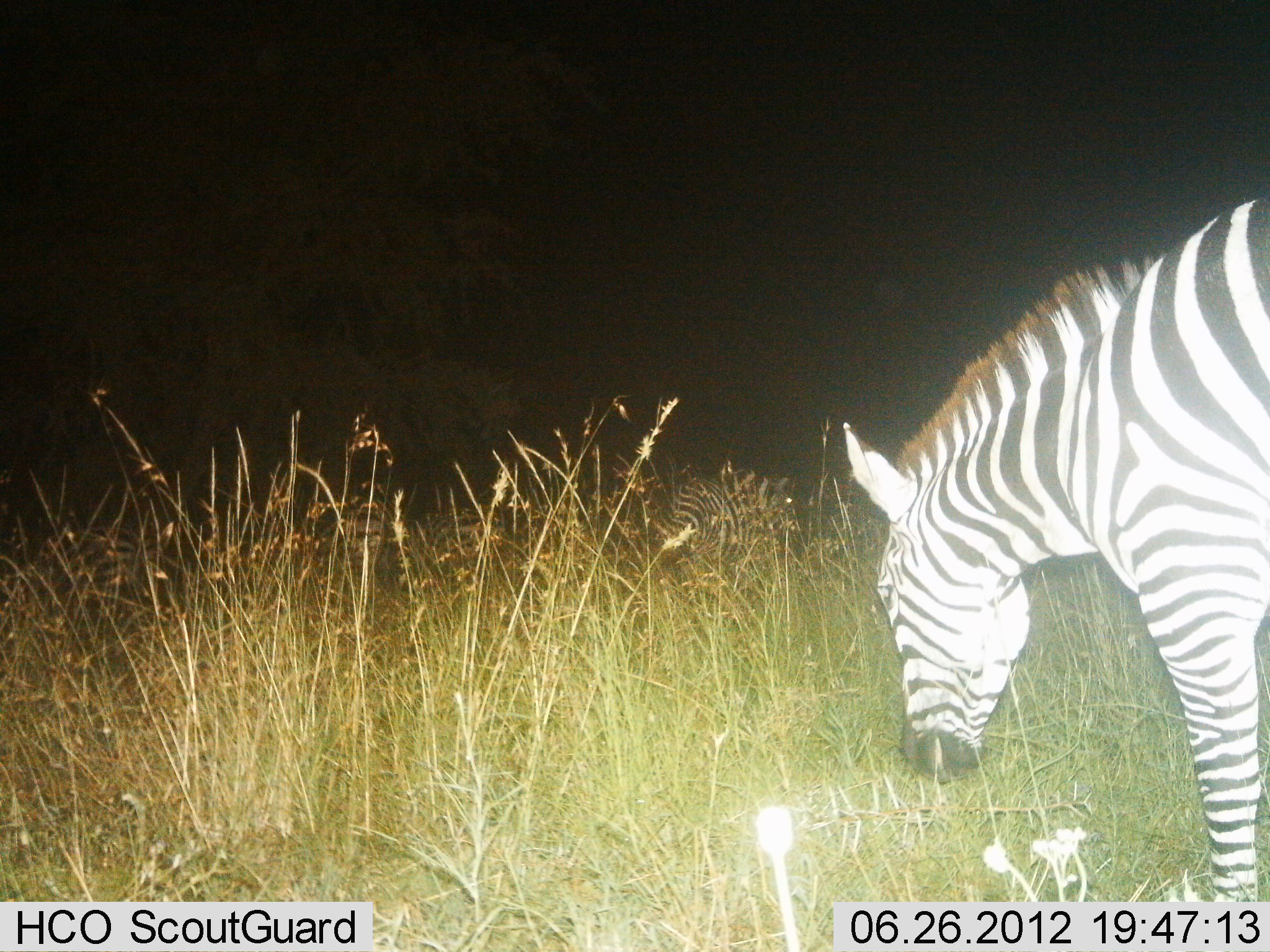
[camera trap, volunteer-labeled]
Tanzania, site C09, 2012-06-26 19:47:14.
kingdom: Animalia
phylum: Chordata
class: Mammalia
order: Perissodactyla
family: Equidae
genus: Equus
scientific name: Equus quagga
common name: plains zebra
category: zebra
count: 1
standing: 20%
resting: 0%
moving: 0%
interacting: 0%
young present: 0%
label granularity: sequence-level